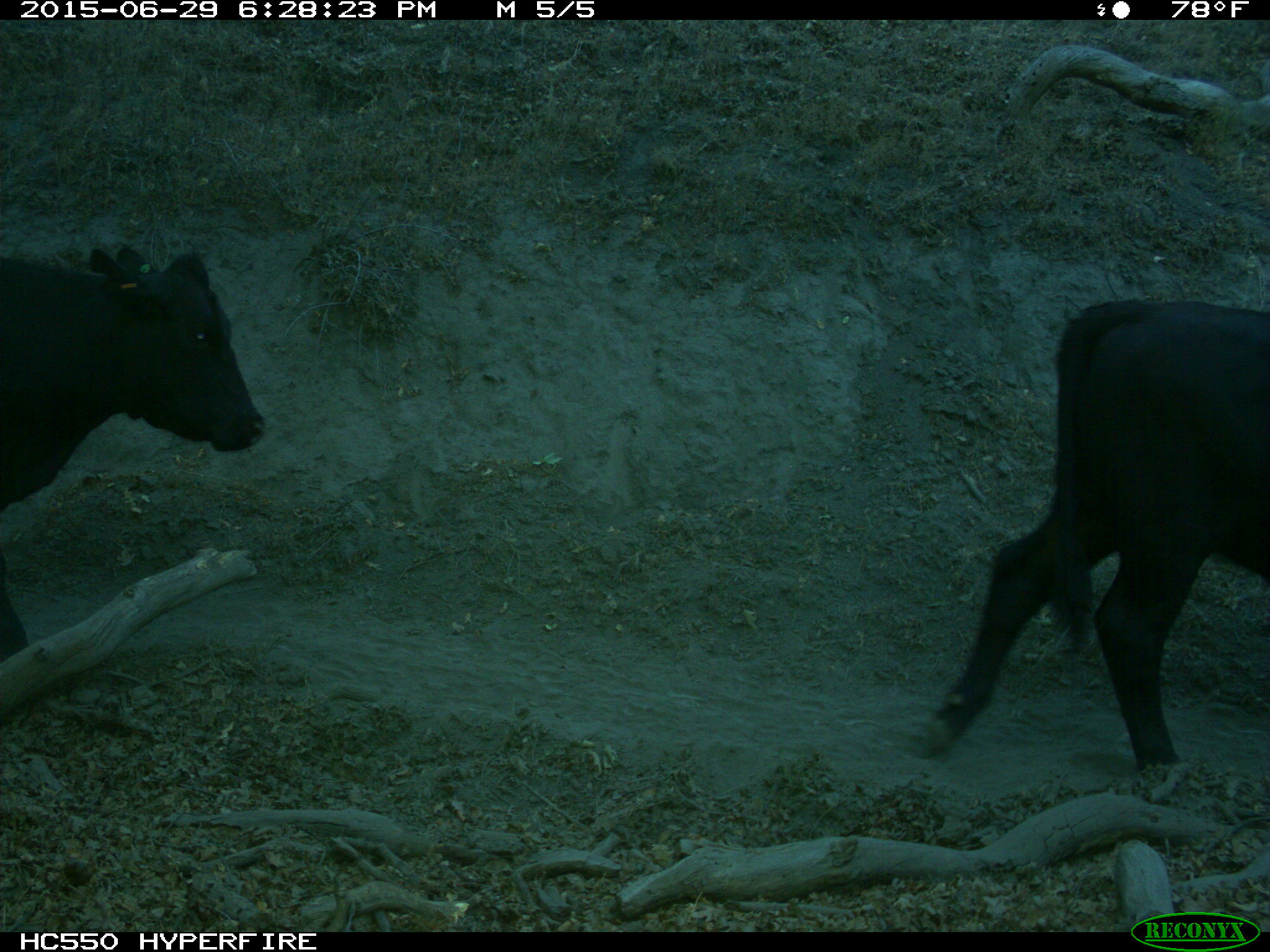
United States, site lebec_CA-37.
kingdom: Animalia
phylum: Chordata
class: Mammalia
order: Artiodactyla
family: Bovidae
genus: Bos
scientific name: Bos taurus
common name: domestic cow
Bos taurus (domestic cow).